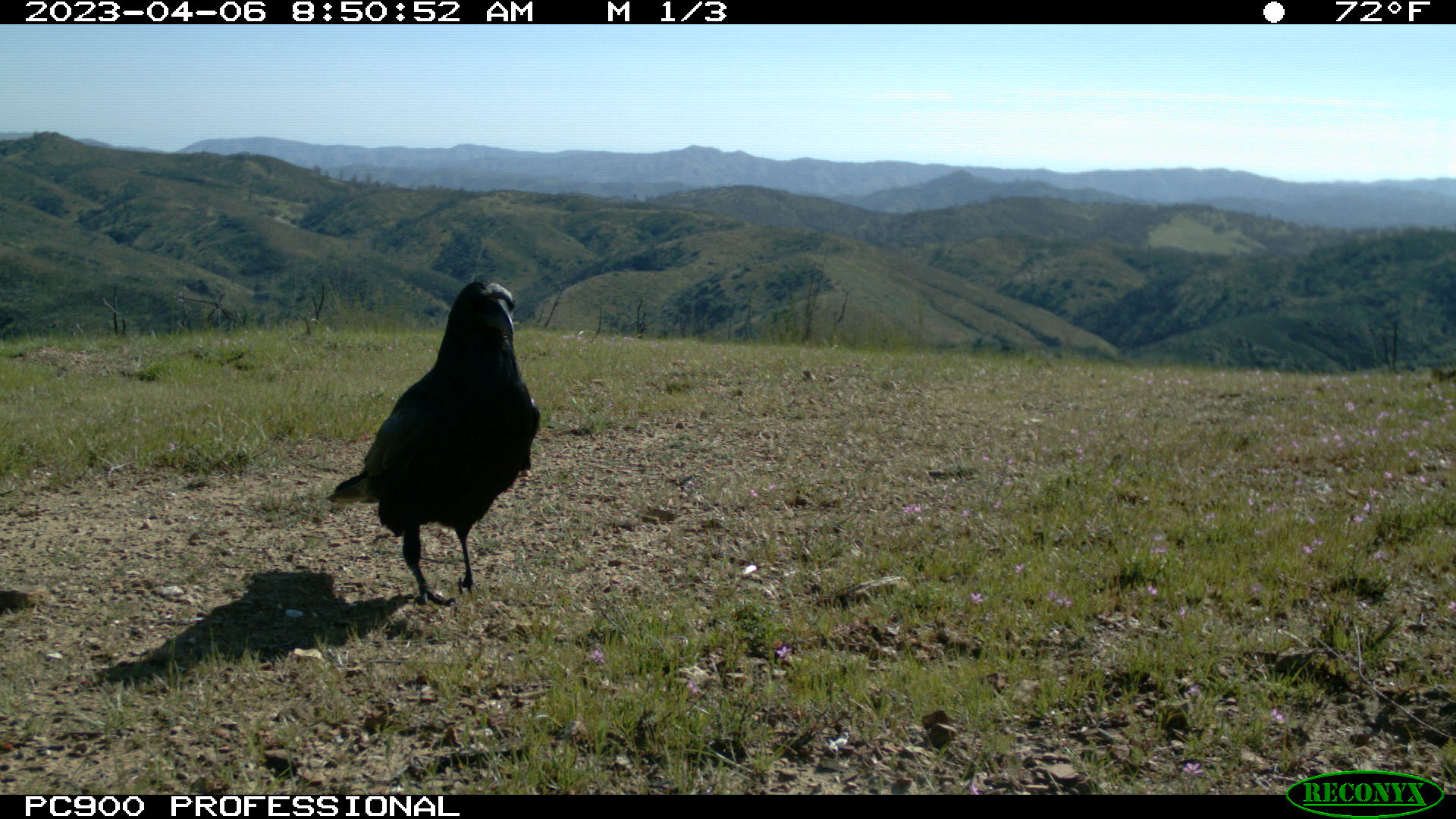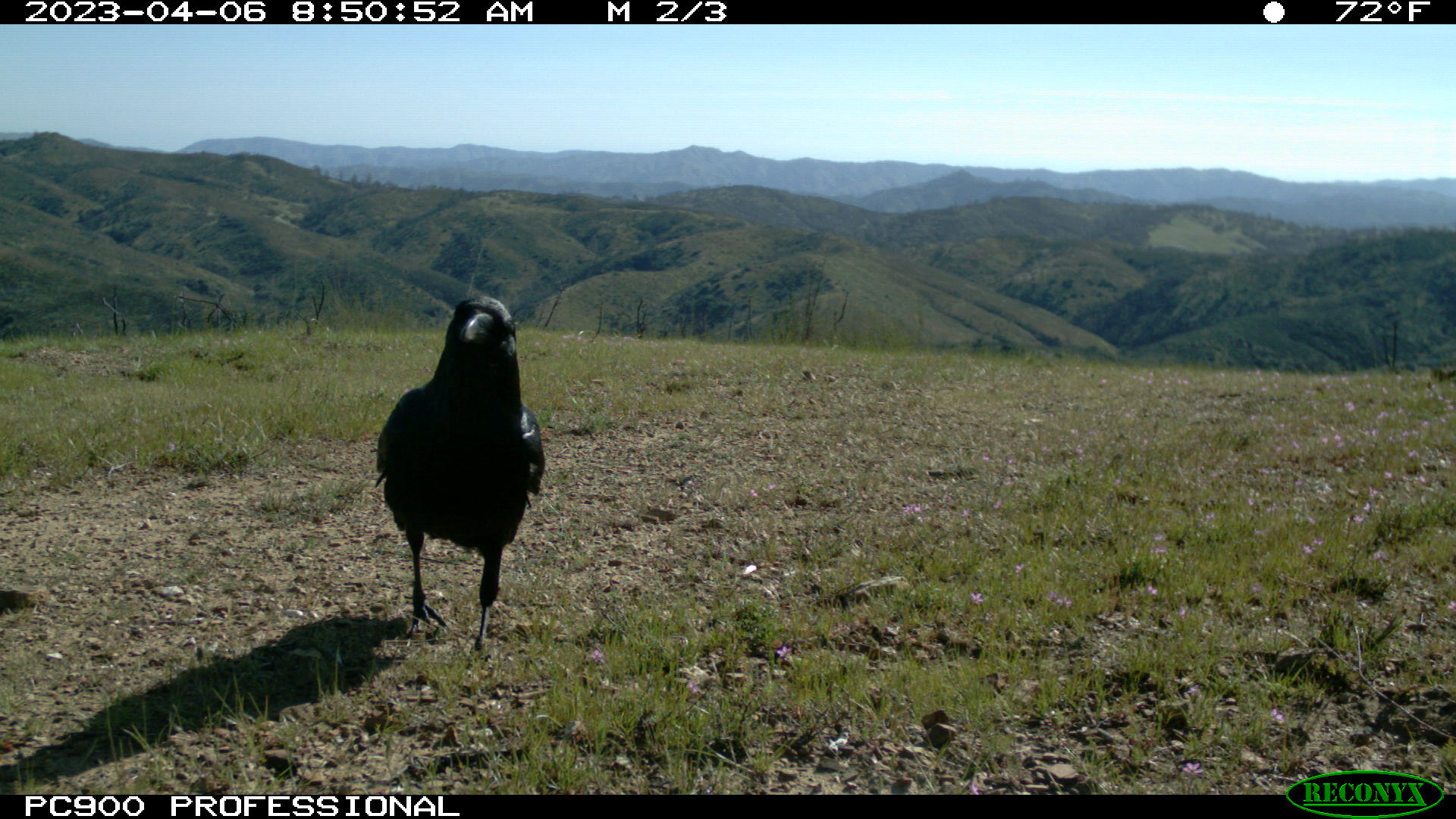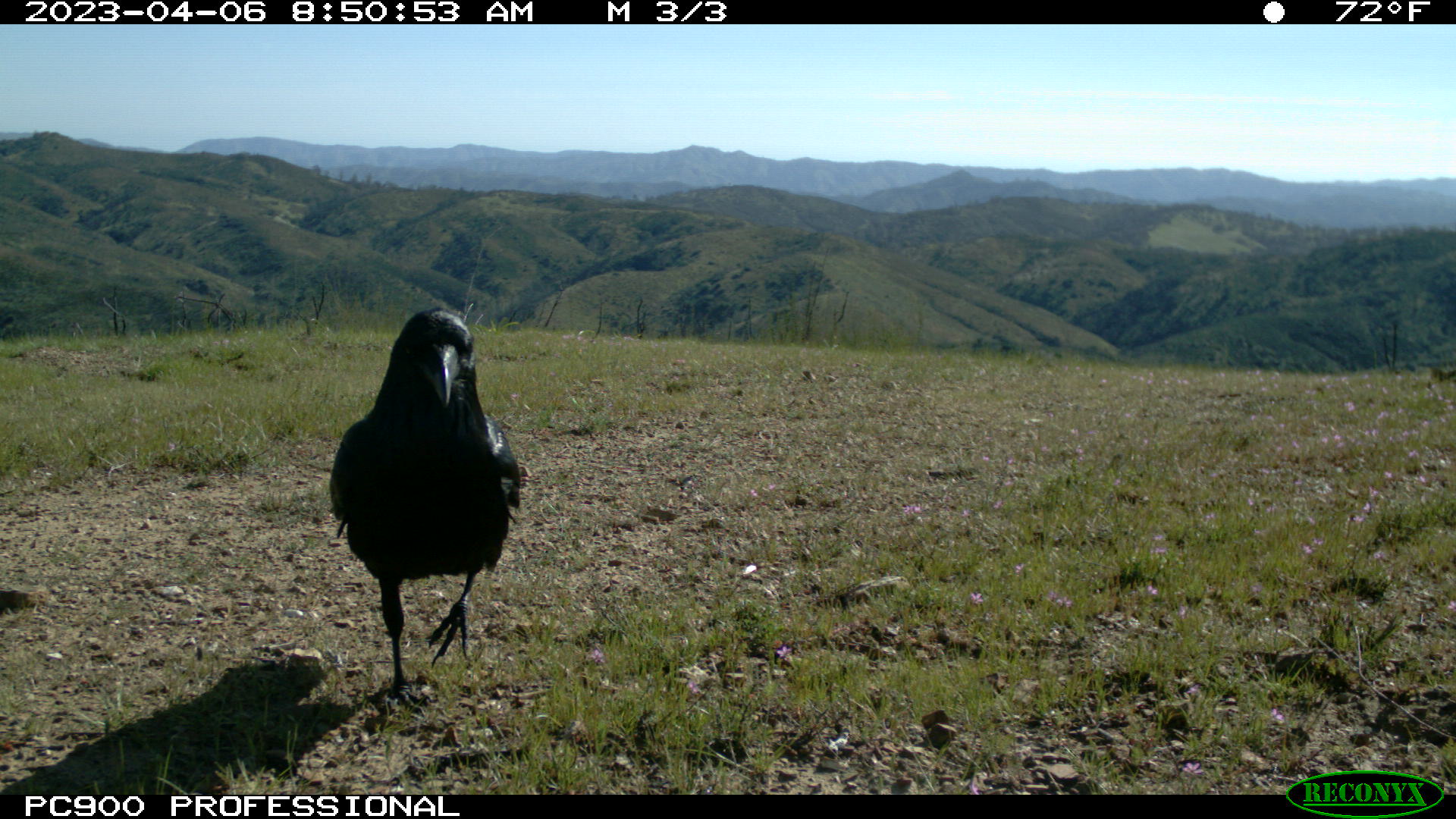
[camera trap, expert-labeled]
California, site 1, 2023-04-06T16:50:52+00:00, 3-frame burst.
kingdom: Animalia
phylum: Chordata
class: Aves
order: Passeriformes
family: Corvidae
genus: Corvus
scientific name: Corvus corax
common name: common raven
Common raven (Corvus corax).